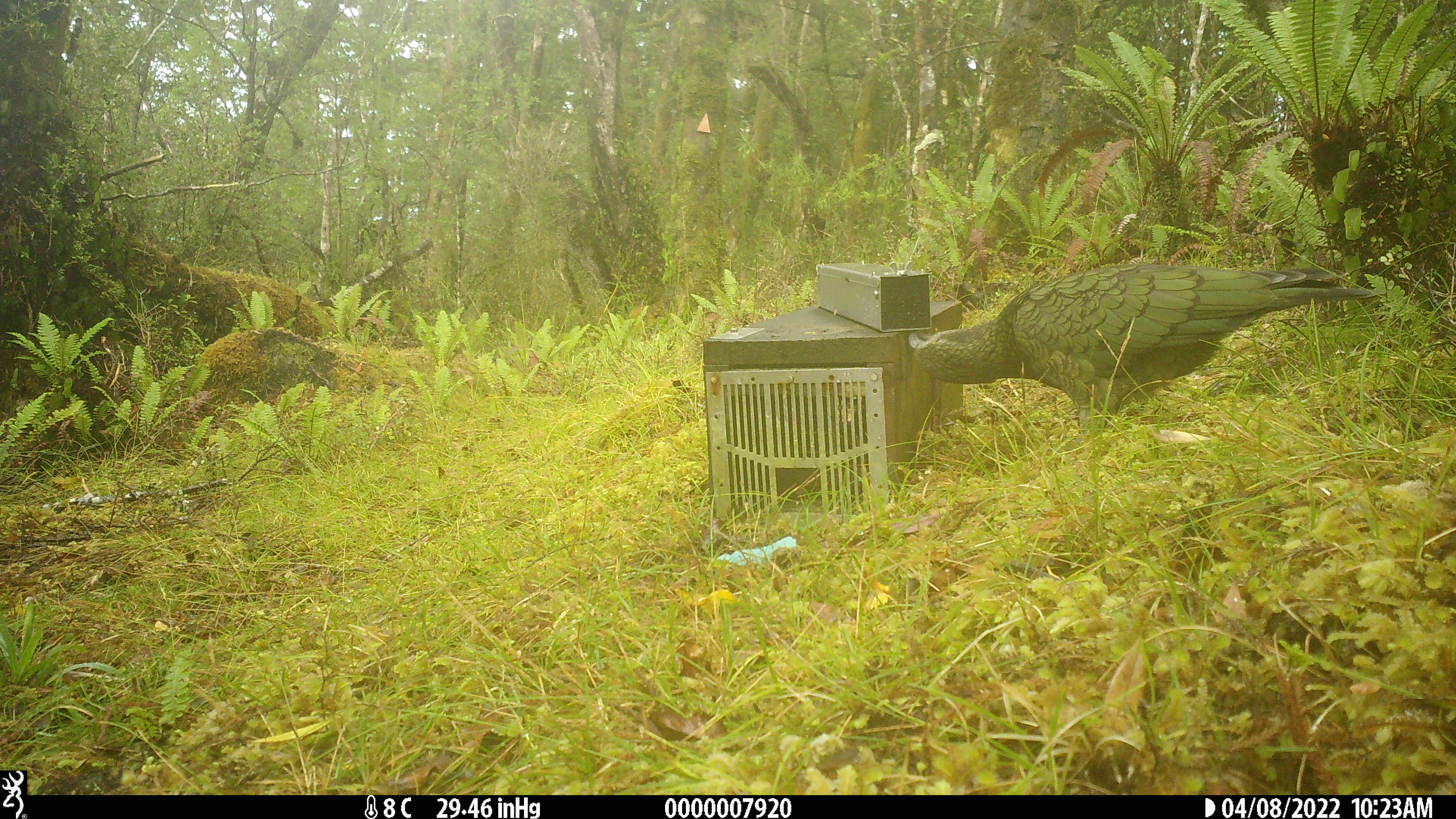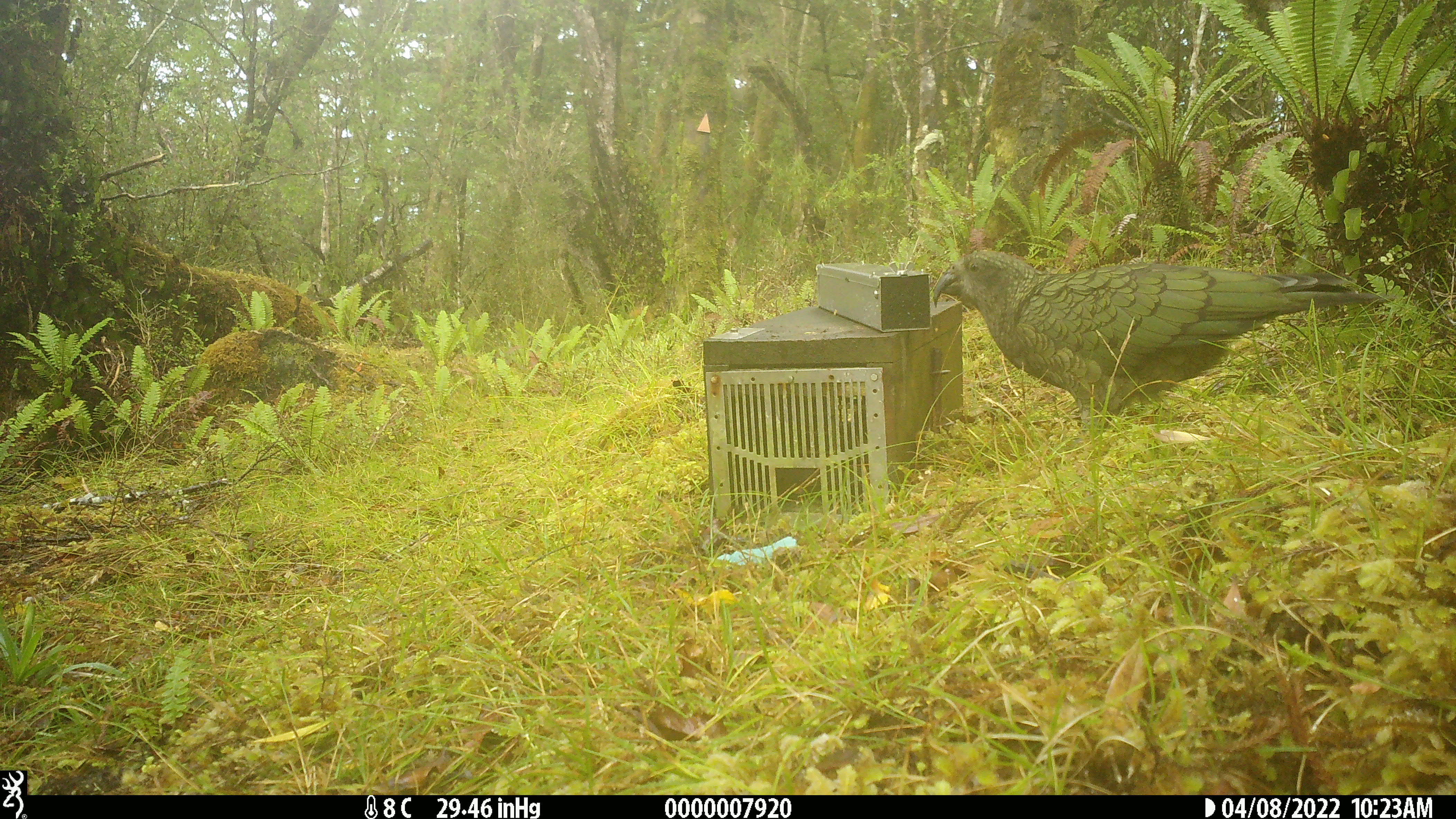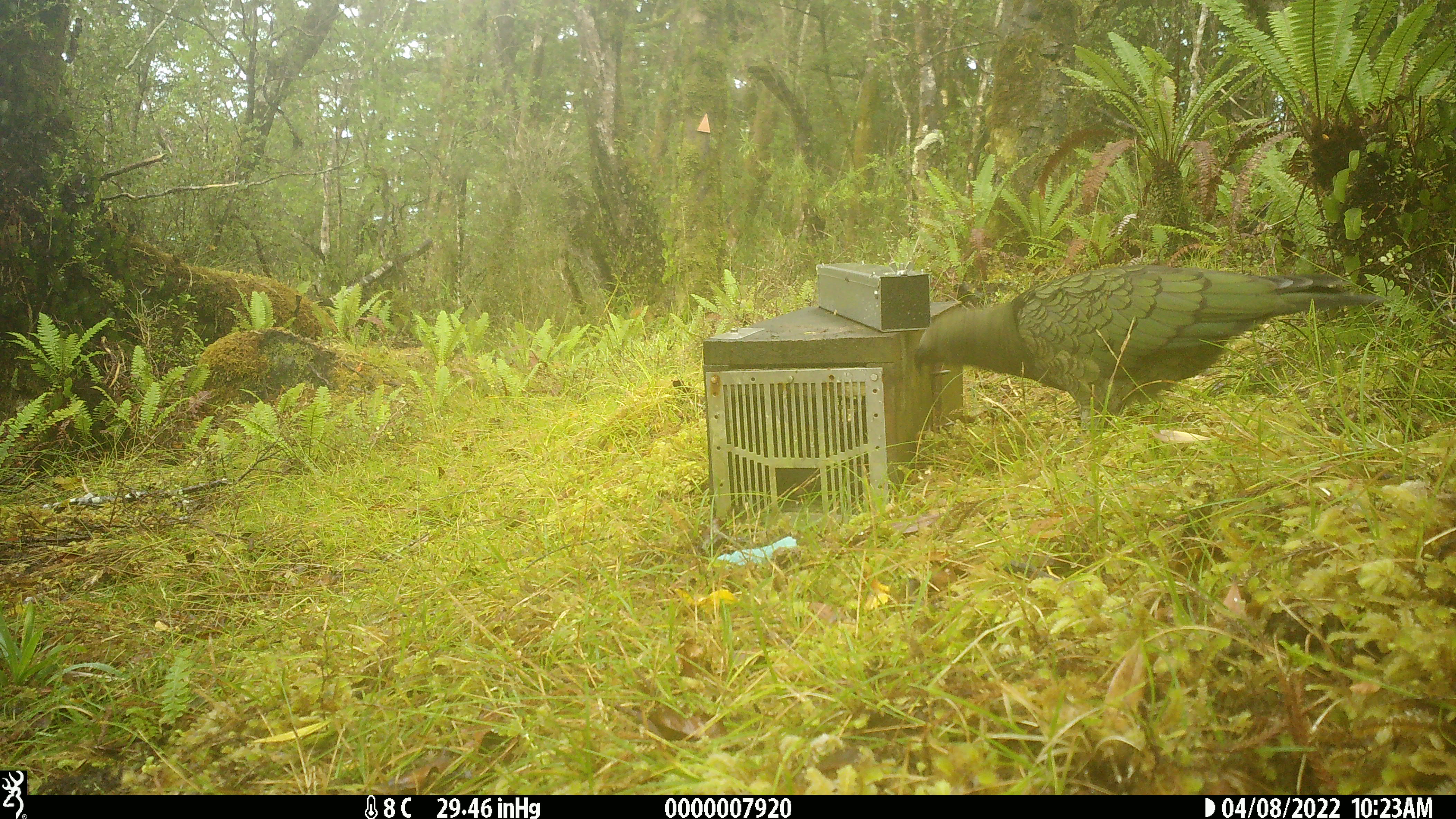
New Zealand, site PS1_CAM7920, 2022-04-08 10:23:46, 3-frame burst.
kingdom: Animalia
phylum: Chordata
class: Aves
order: Psittaciformes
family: Strigopidae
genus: Nestor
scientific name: Nestor notabilis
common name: kea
Kea (Nestor notabilis).